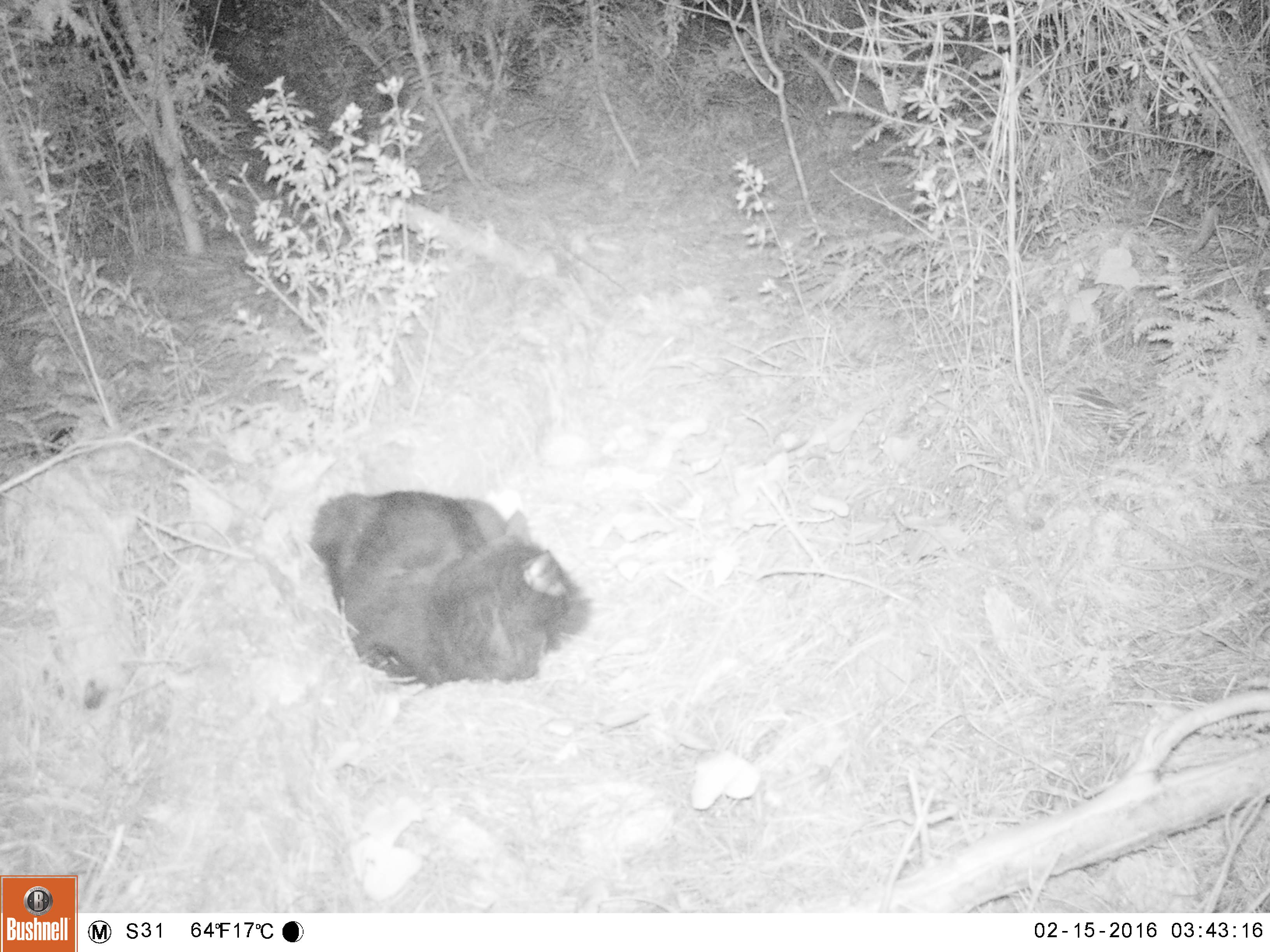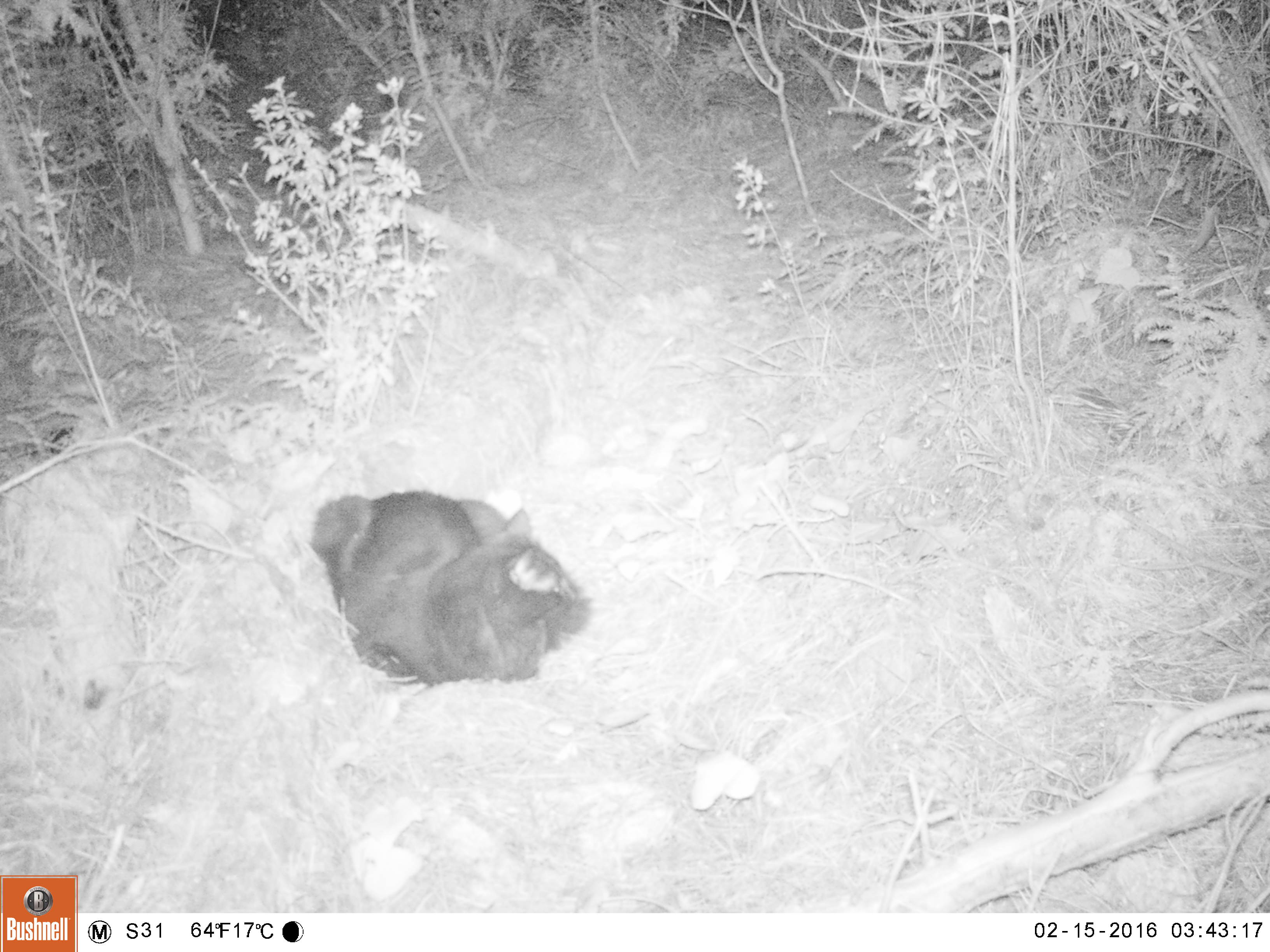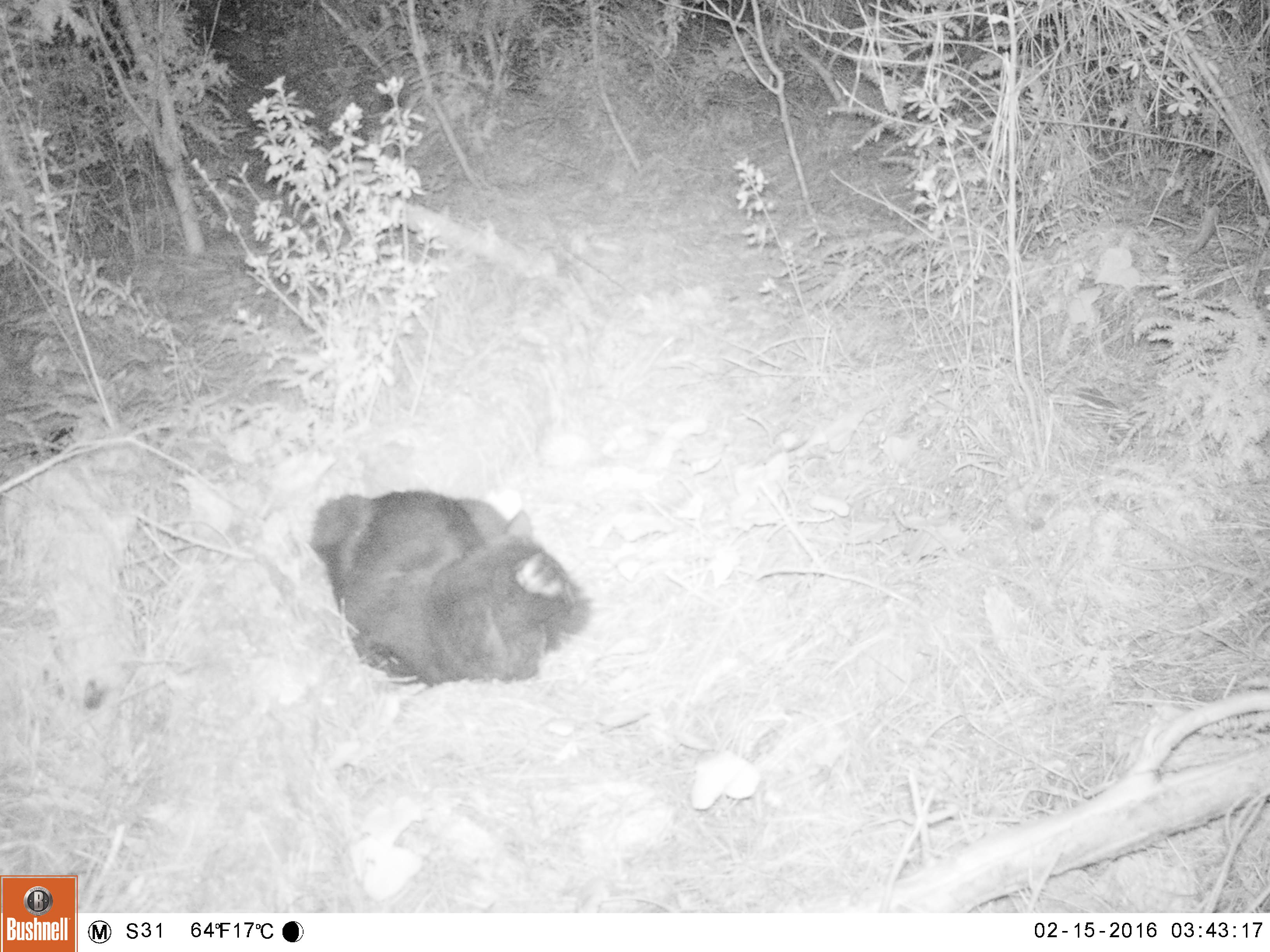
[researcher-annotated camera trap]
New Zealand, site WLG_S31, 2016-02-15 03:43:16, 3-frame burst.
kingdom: Animalia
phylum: Chordata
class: Mammalia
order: Carnivora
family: Felidae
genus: Felis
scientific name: Felis catus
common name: domestic cat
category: cat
Cat (domestic cat) (Felis catus).